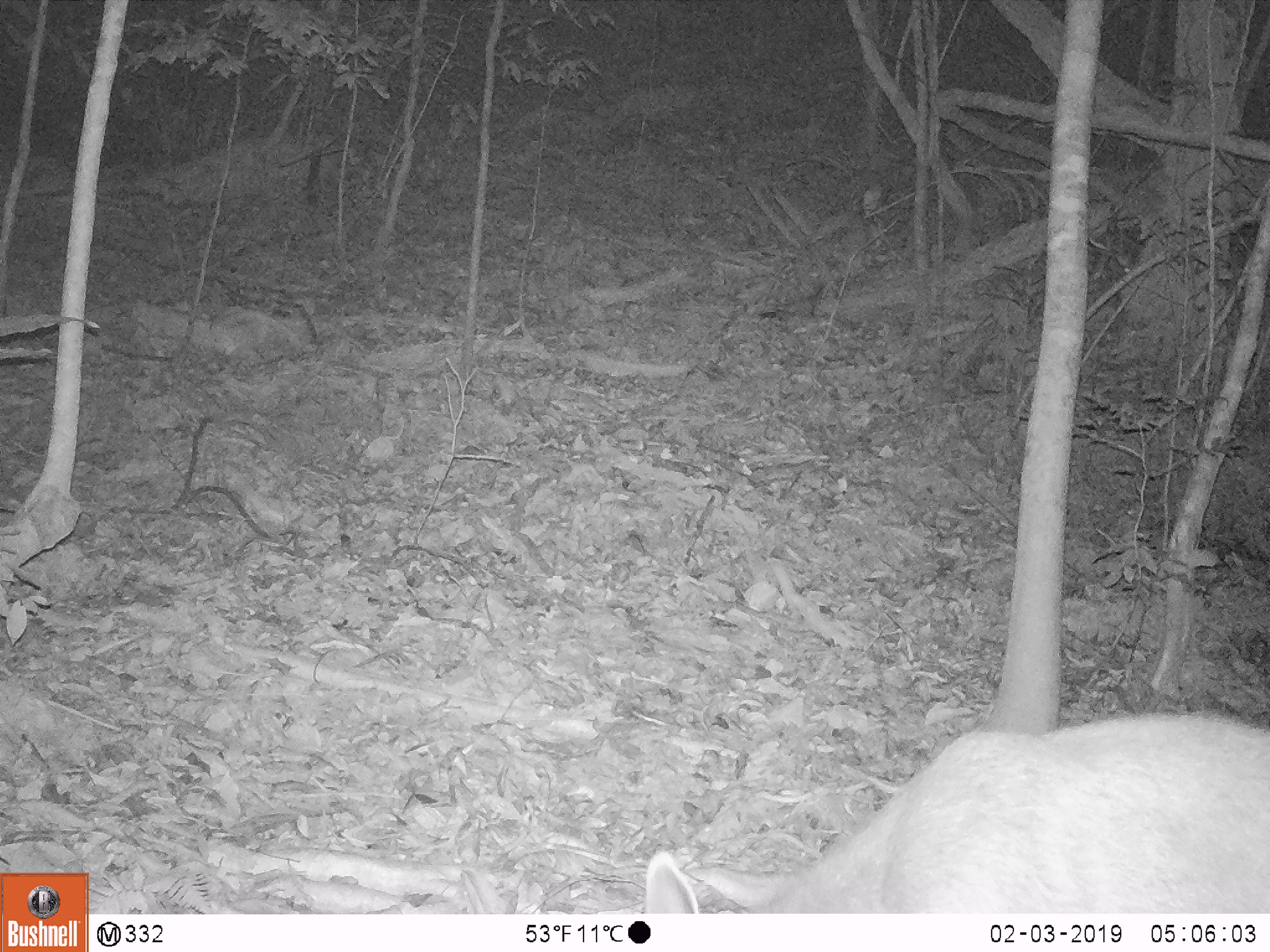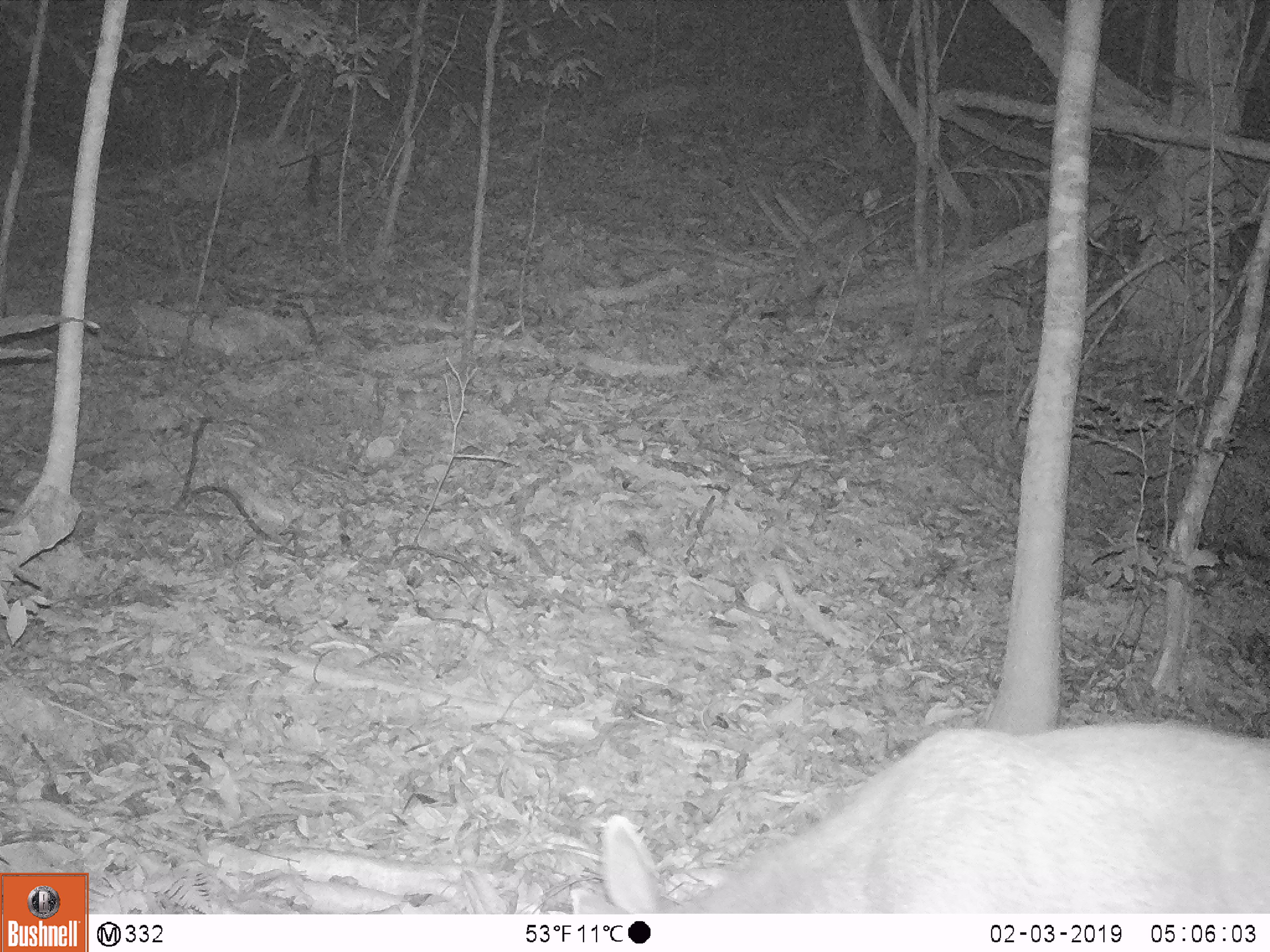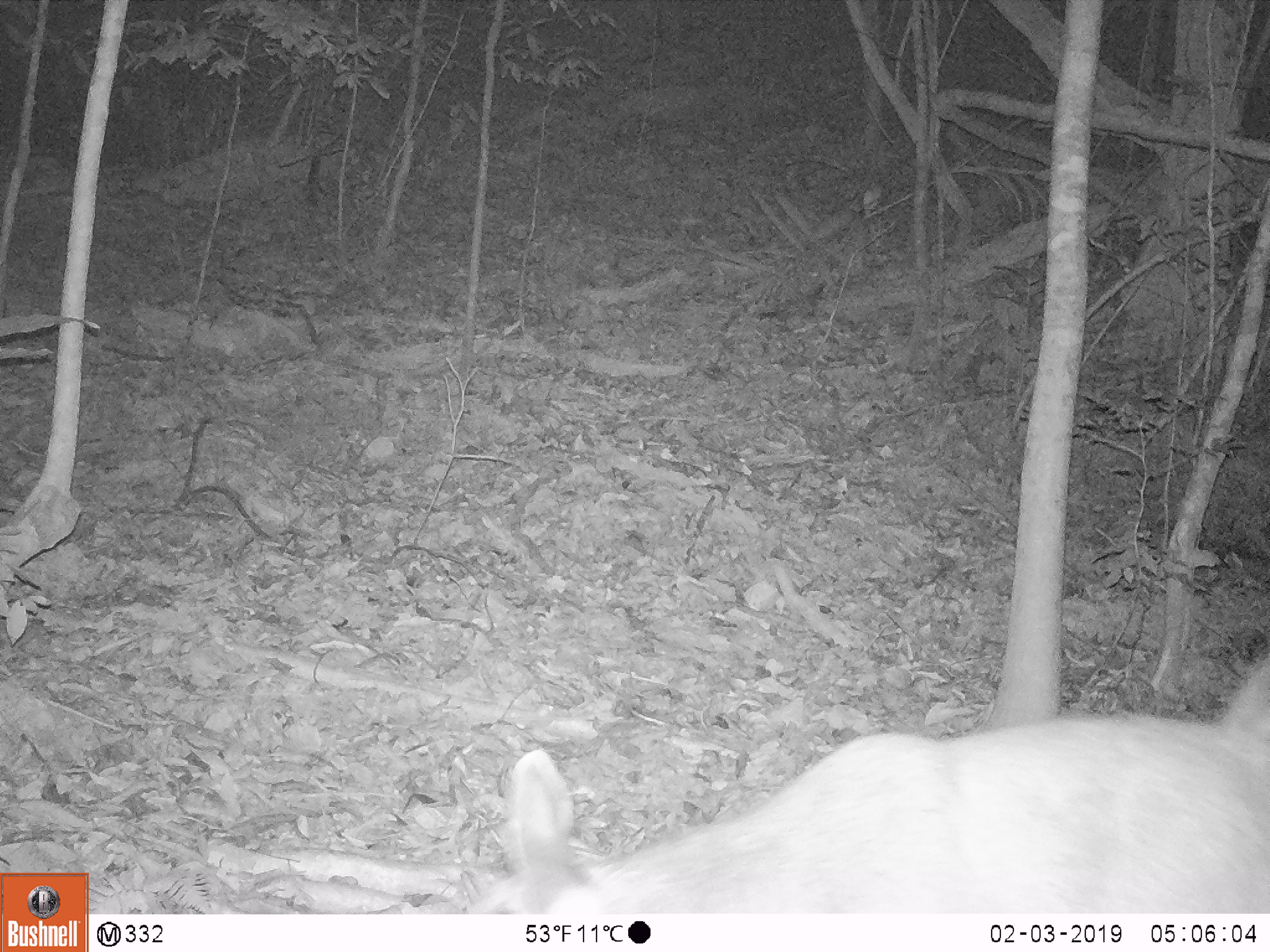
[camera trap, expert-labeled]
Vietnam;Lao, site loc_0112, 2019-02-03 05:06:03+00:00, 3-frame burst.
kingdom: Animalia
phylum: Chordata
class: Mammalia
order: Artiodactyla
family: Cervidae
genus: Rusa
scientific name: Rusa unicolor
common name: sambar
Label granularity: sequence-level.